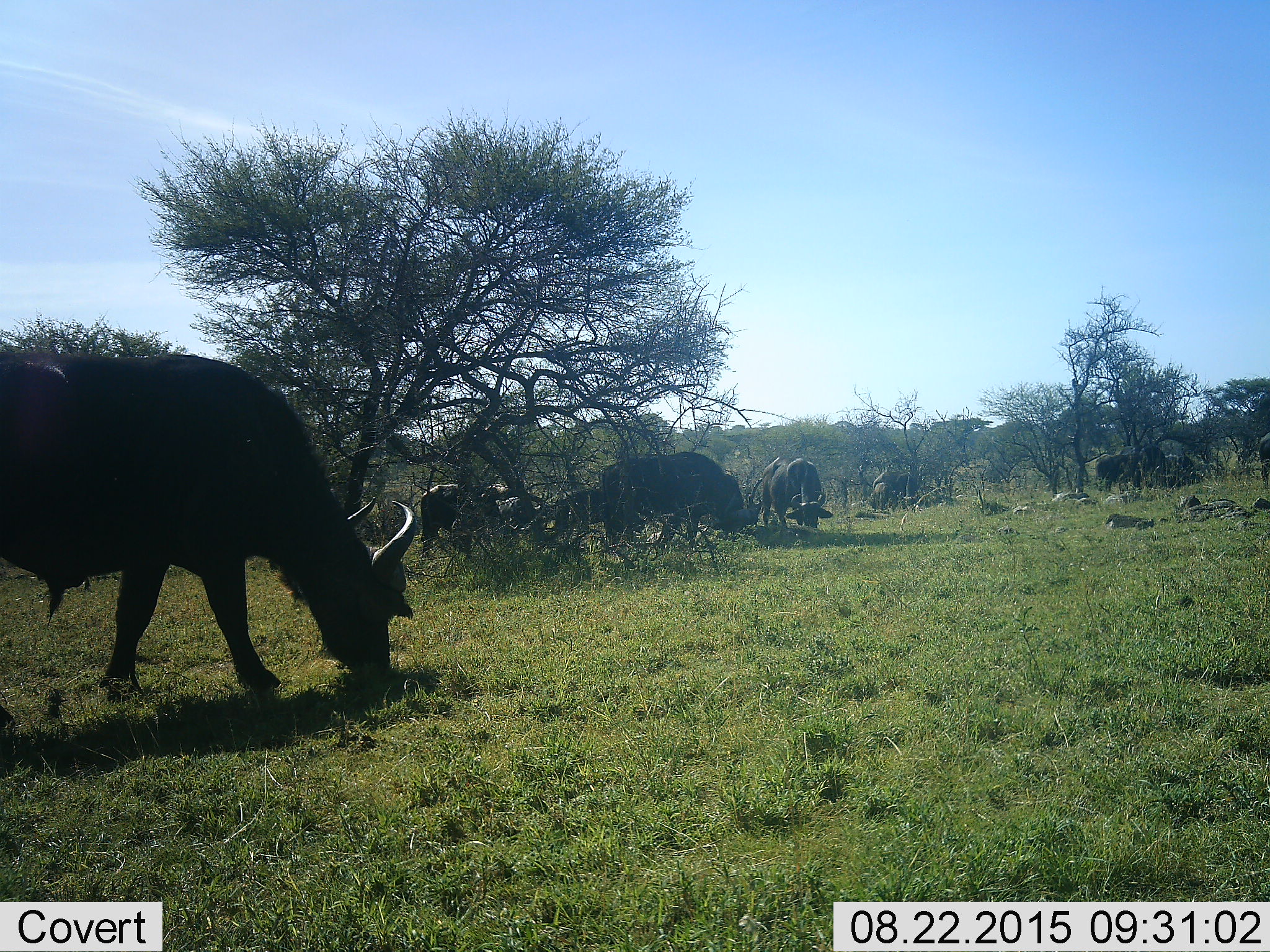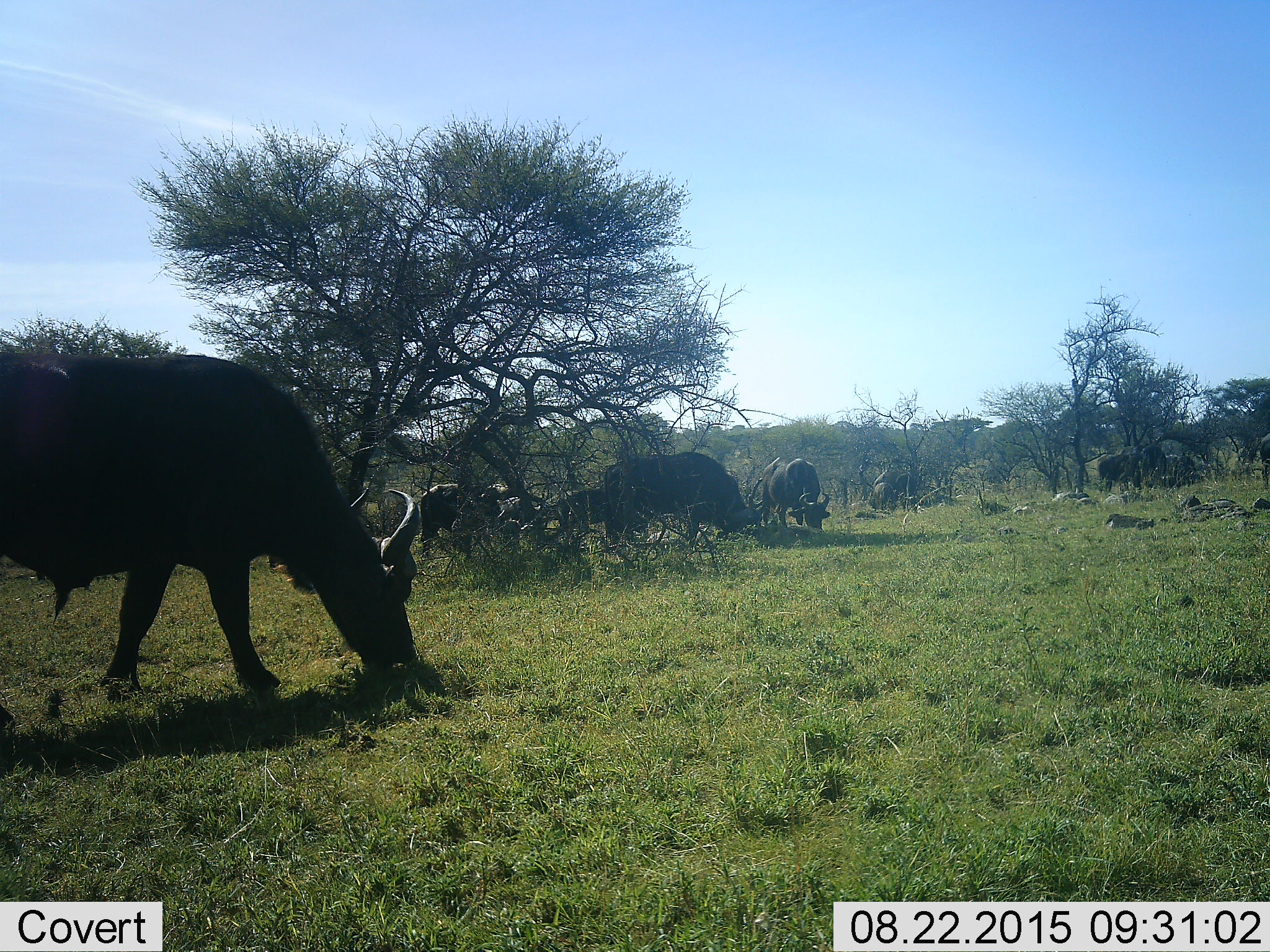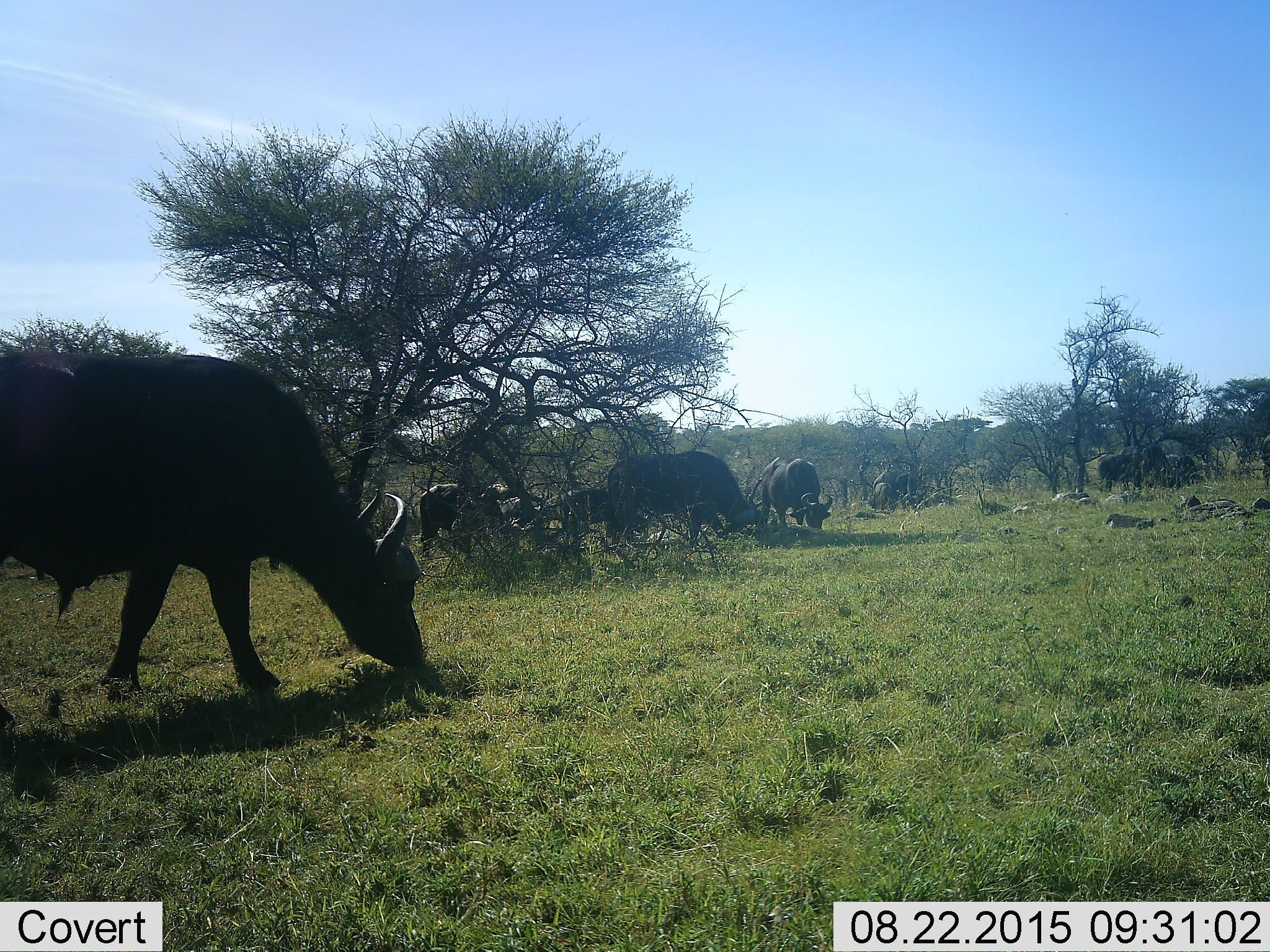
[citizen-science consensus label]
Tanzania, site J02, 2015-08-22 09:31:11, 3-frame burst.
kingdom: Animalia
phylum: Chordata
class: Mammalia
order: Artiodactyla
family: Bovidae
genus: Syncerus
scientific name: Syncerus caffer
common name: cape buffalo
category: buffalo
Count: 9.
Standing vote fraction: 50%.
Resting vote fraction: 0%.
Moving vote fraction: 25%.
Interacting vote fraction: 0%.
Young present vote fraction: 12%.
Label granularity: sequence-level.